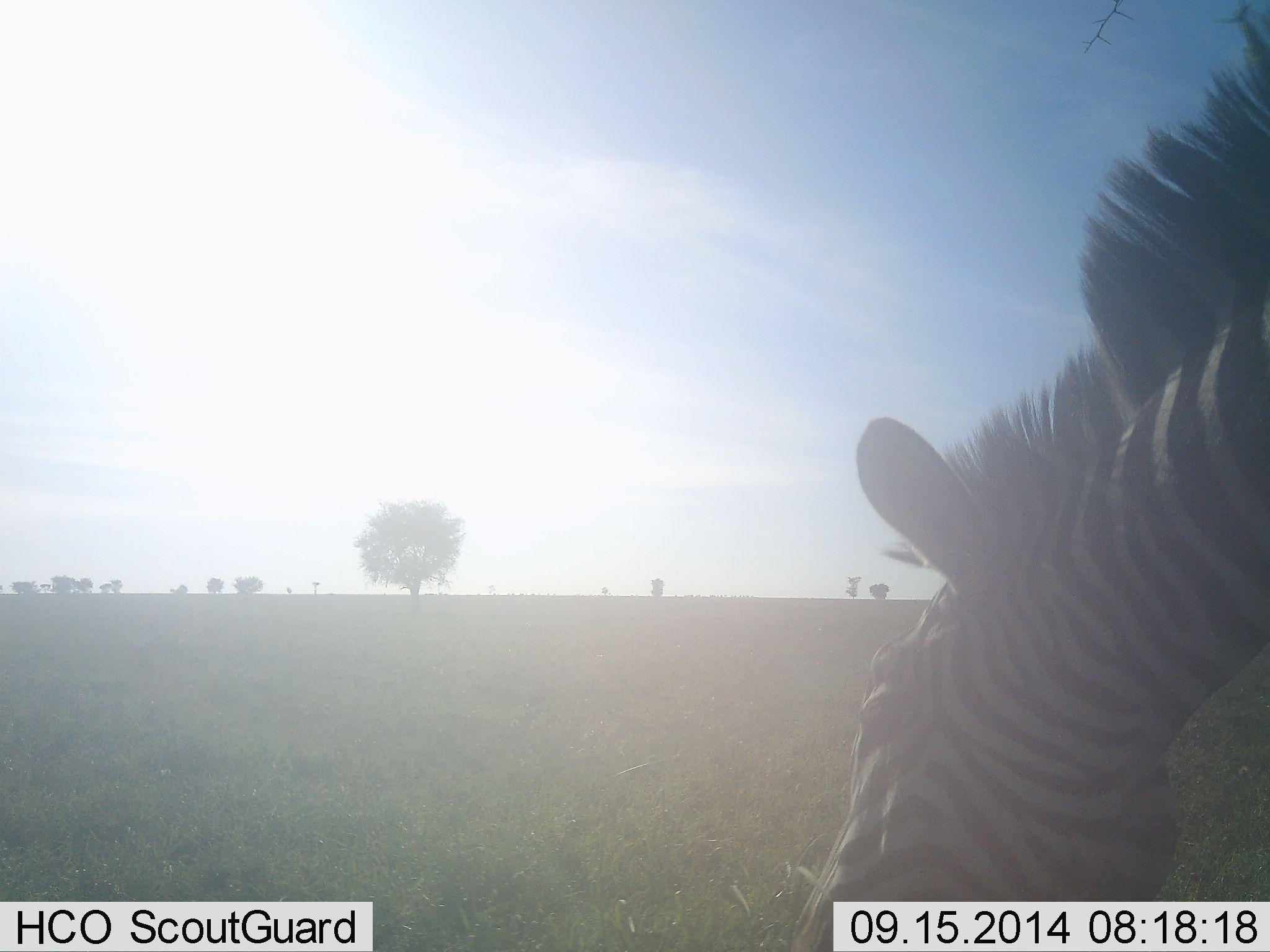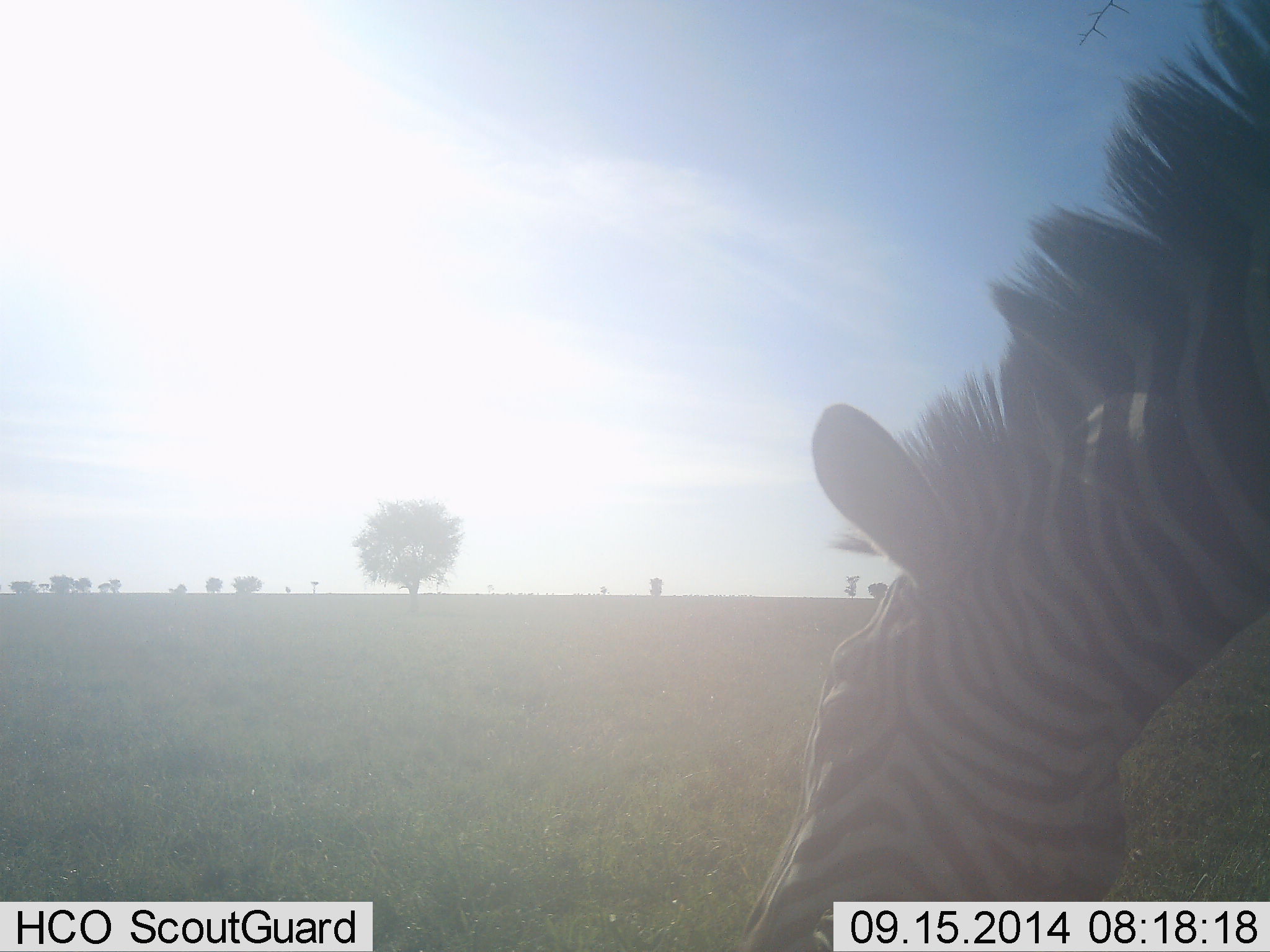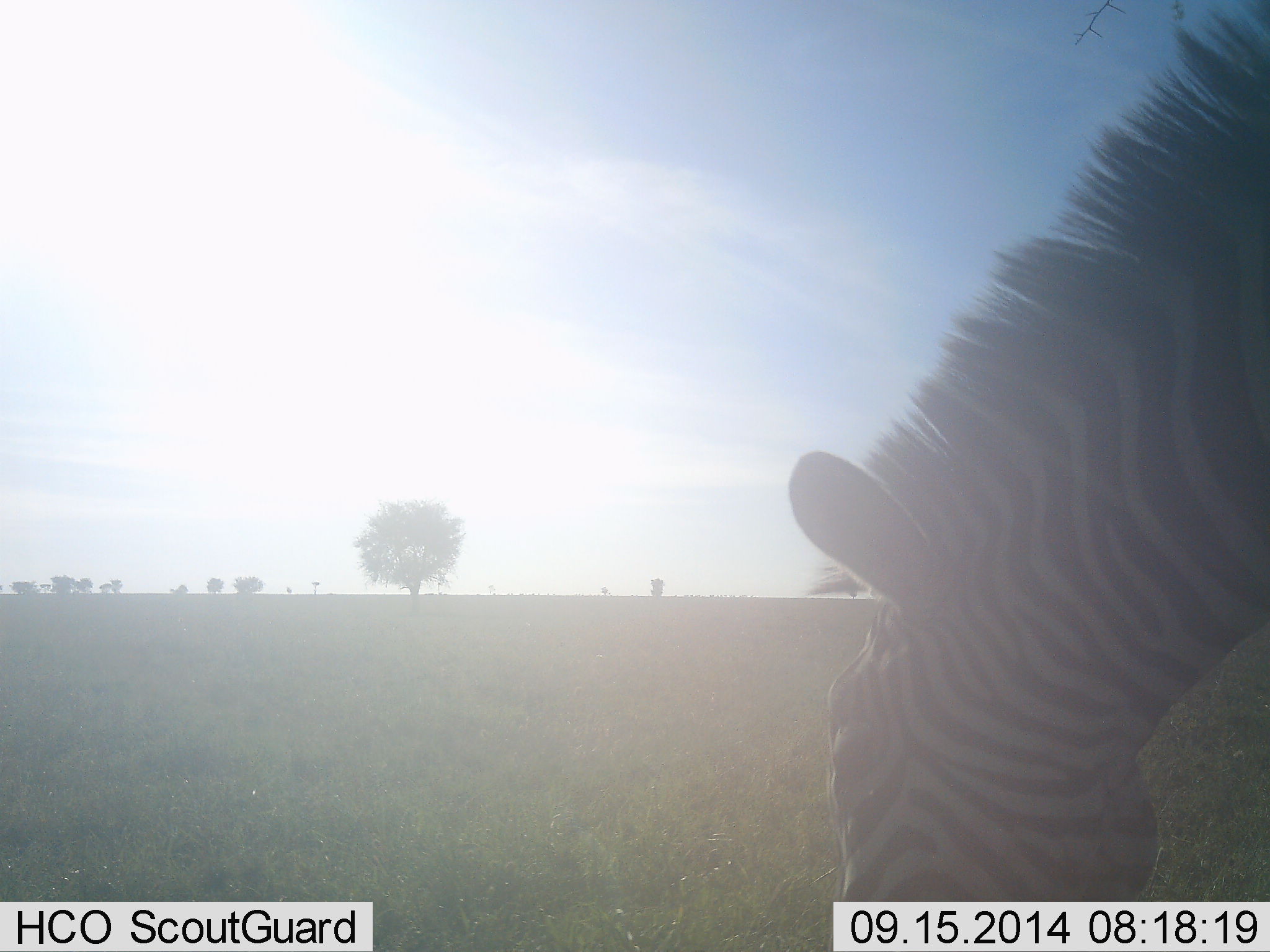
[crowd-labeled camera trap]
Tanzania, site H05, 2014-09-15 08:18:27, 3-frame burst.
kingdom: Animalia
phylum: Chordata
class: Mammalia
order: Perissodactyla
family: Equidae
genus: Equus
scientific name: Equus quagga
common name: plains zebra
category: zebra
Zebra (plains zebra) (Equus quagga), count 1. Behavior (volunteer vote fractions): standing 10%, resting 0%, moving 0%, interacting 0%. Young present (vote fraction): 0%. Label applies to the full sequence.